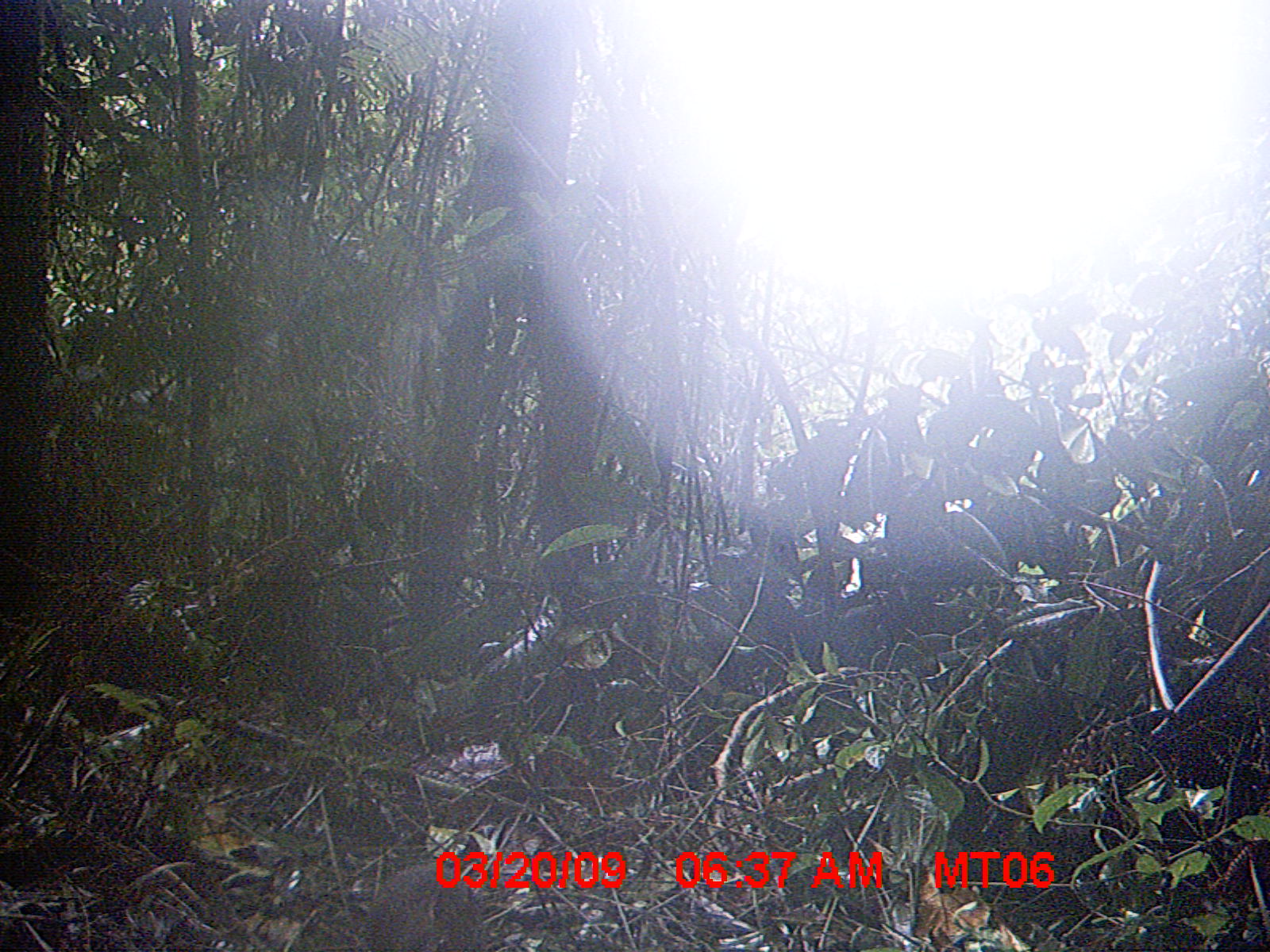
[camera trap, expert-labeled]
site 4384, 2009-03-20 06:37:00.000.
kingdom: Animalia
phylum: Chordata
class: Mammalia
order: Rodentia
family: Nesomyidae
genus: Nesomys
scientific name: Nesomys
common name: nesomys rodents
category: nesomys sp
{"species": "nesomys sp (nesomys rodents) (Nesomys)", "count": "1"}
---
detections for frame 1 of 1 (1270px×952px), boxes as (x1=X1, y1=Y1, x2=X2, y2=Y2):
nesomys sp: (x1=367, y1=858, x2=485, y2=949)